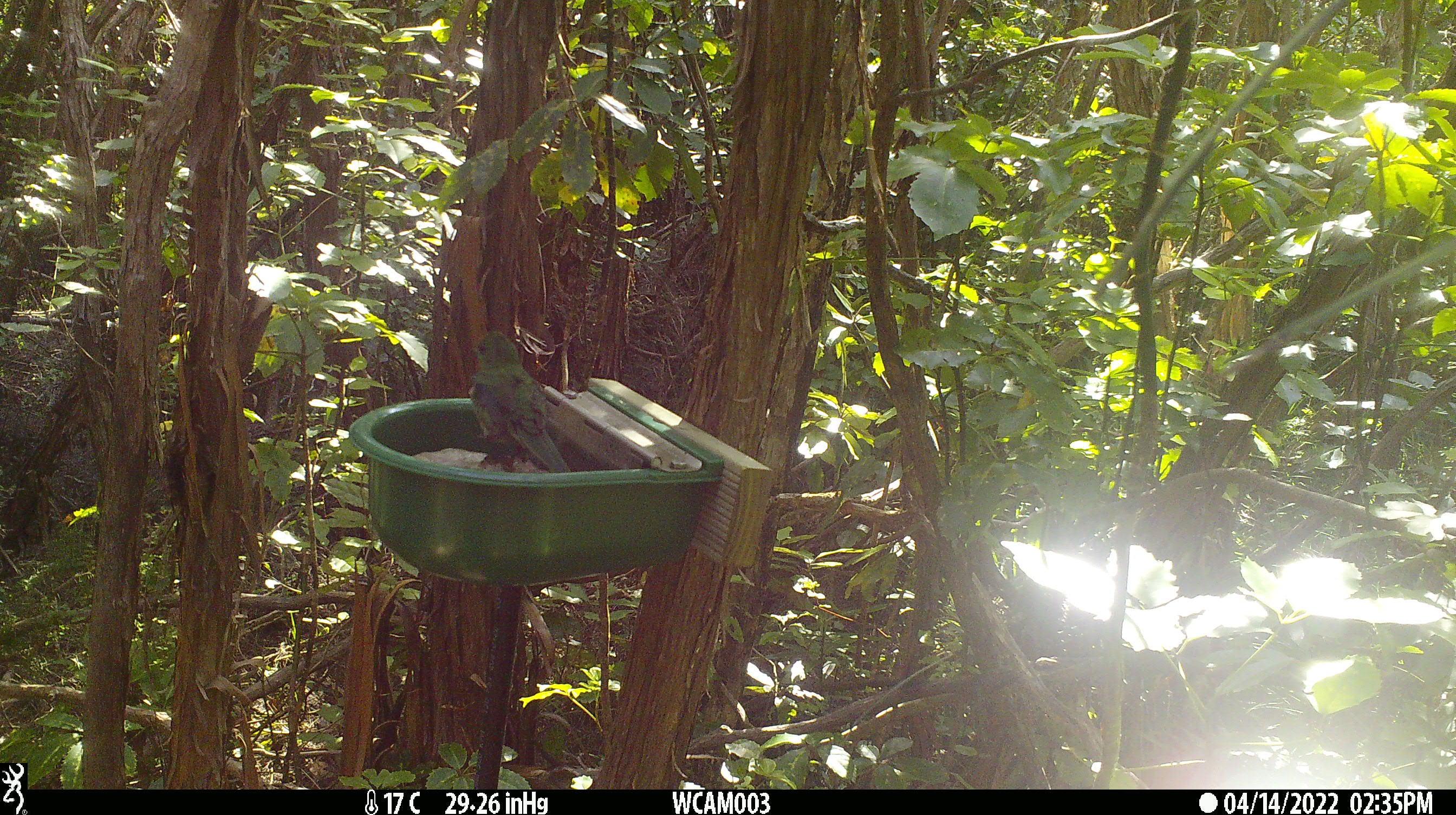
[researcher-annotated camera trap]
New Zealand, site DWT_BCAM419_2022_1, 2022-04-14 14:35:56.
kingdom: Animalia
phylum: Chordata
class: Aves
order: Psittaciformes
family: Psittaculidae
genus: Cyanoramphus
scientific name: Cyanoramphus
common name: parakeet